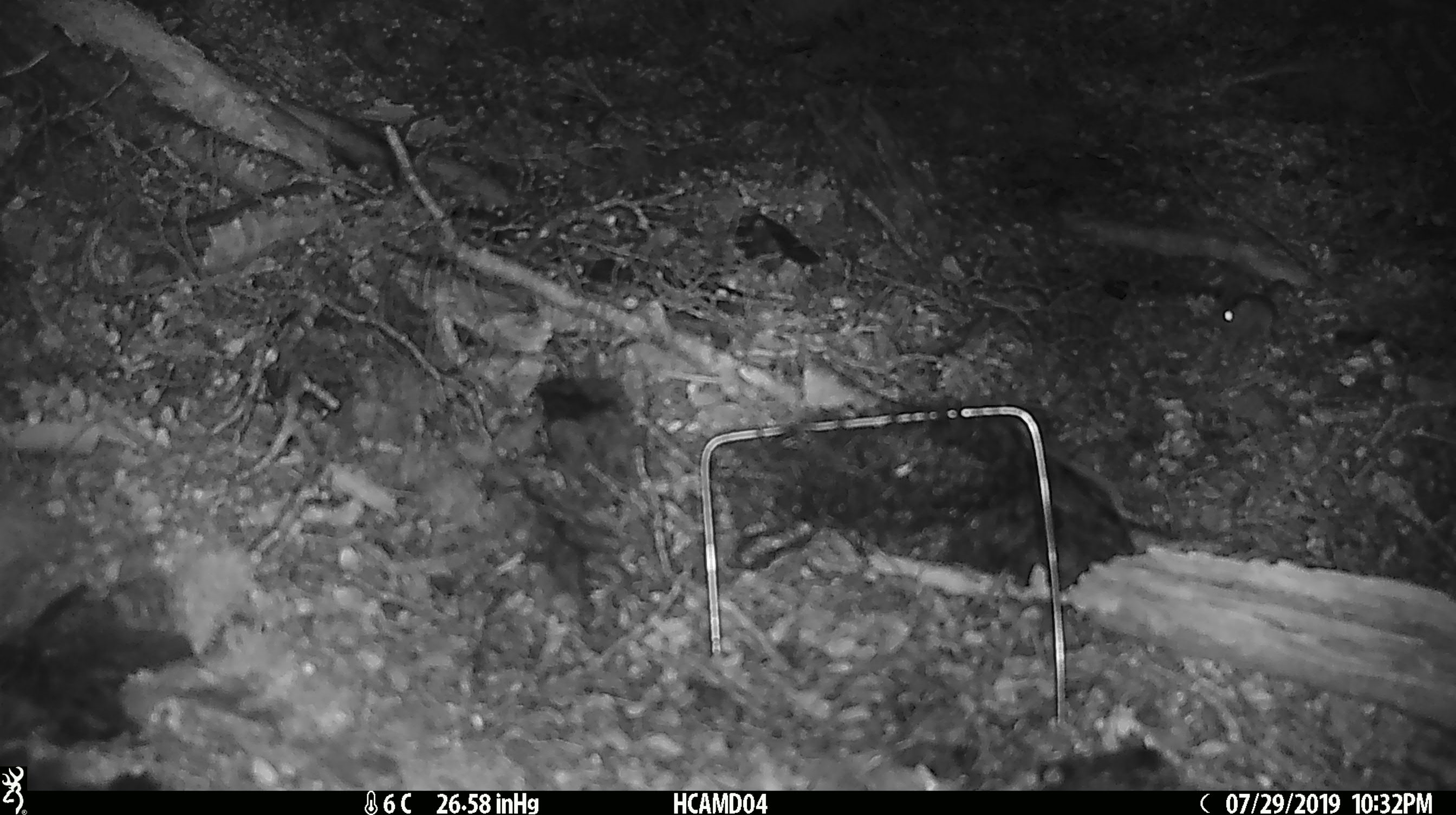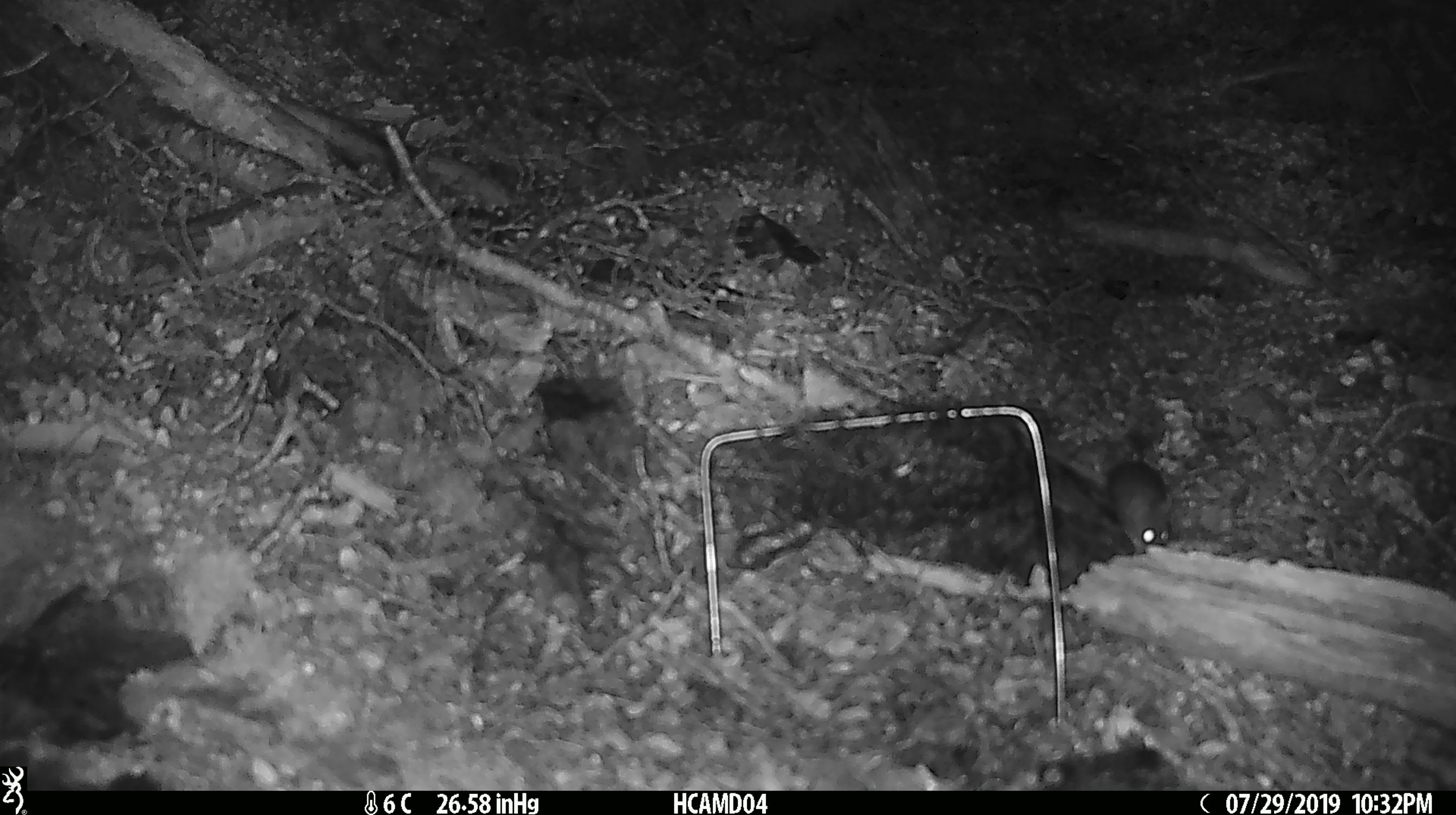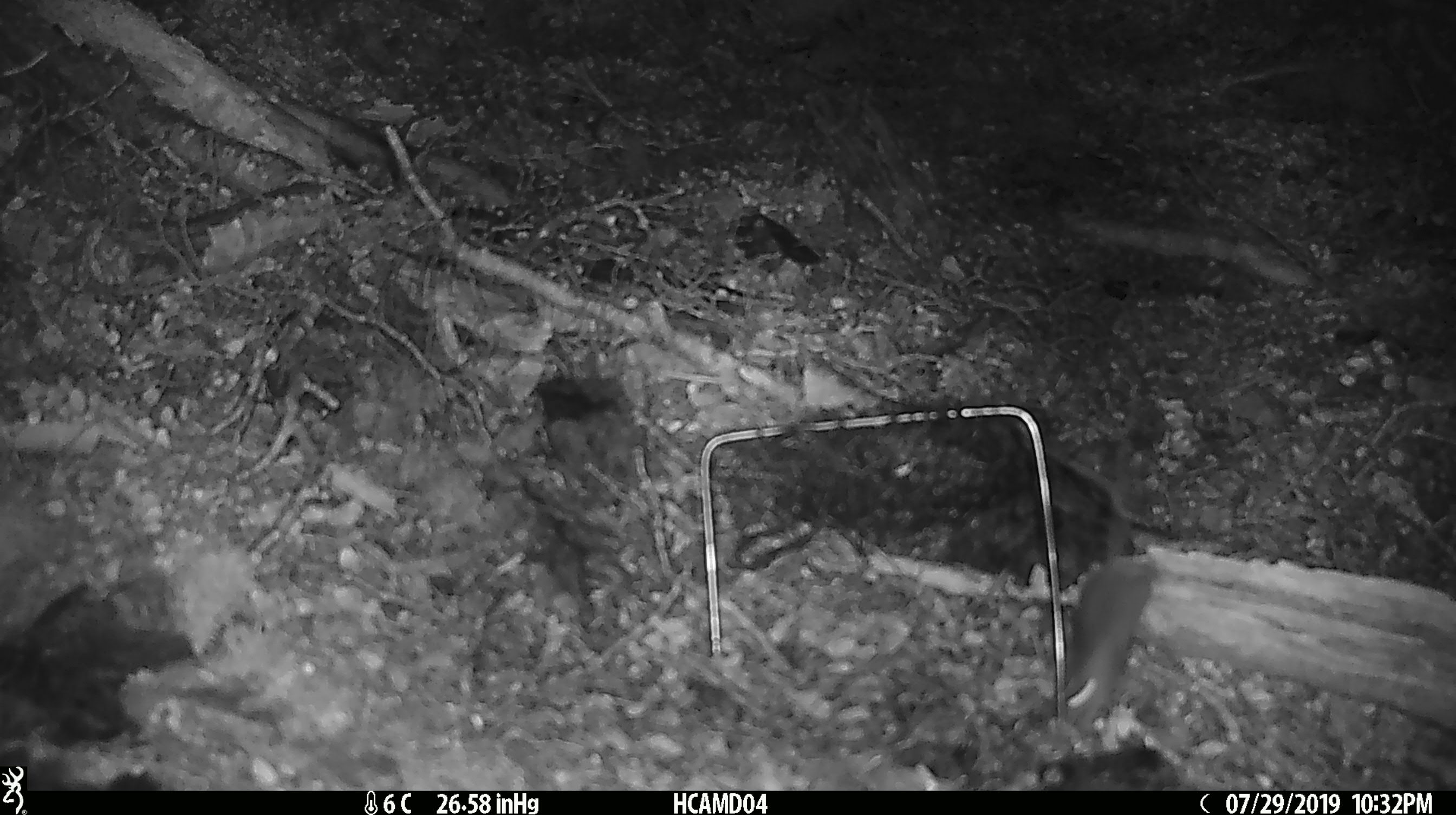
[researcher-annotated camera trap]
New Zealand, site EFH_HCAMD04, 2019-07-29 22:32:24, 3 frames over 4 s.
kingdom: Animalia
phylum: Chordata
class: Mammalia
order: Rodentia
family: Muridae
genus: Mus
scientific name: Mus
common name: mouse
Mouse (Mus).